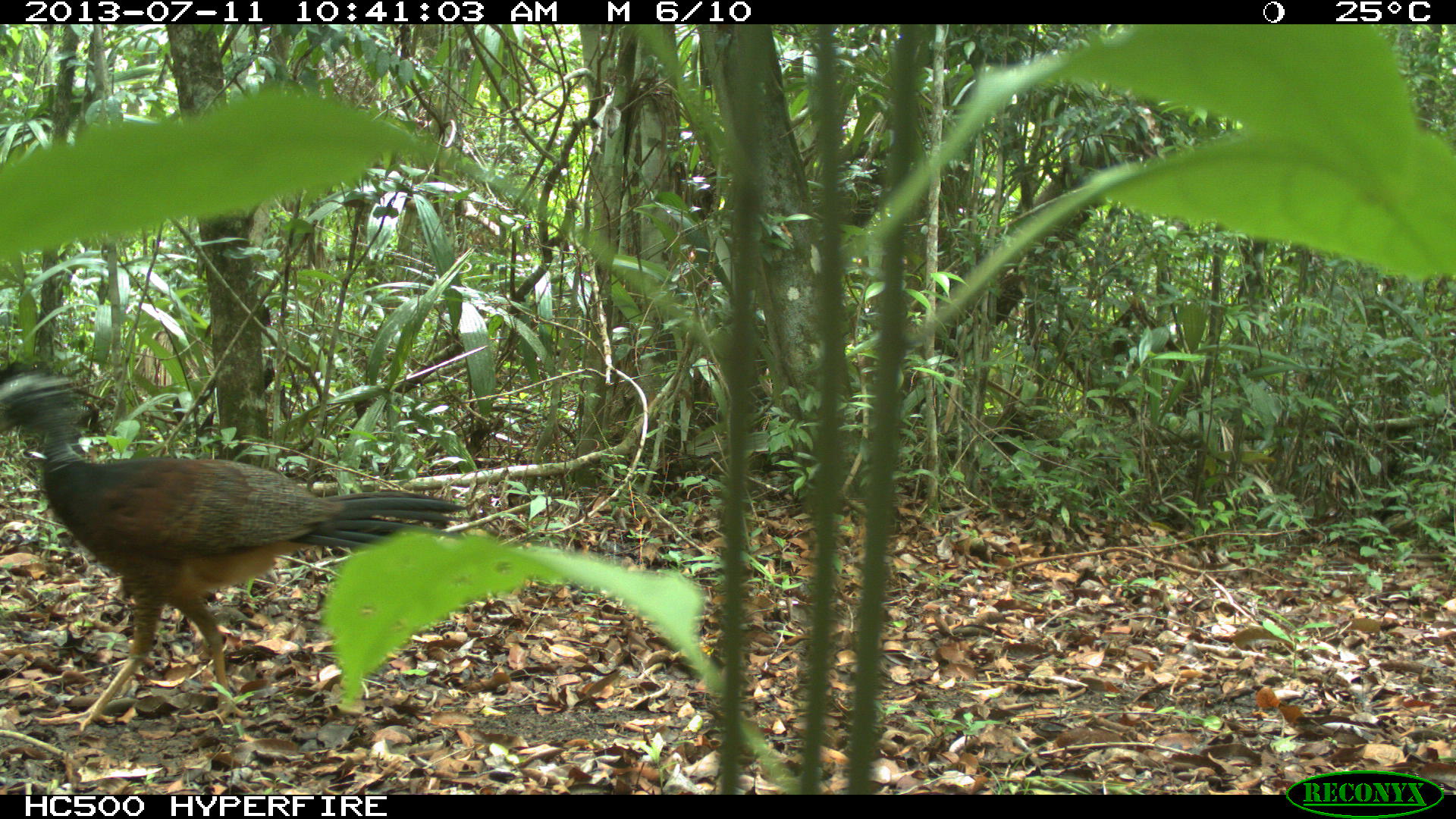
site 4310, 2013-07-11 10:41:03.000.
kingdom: Animalia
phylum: Chordata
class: Aves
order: Galliformes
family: Cracidae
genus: Crax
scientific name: Crax rubra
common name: great curassow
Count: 3.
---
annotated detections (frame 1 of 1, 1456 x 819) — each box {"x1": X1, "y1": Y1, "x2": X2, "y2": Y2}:
crax rubra: {"x1": 0, "y1": 361, "x2": 471, "y2": 733}